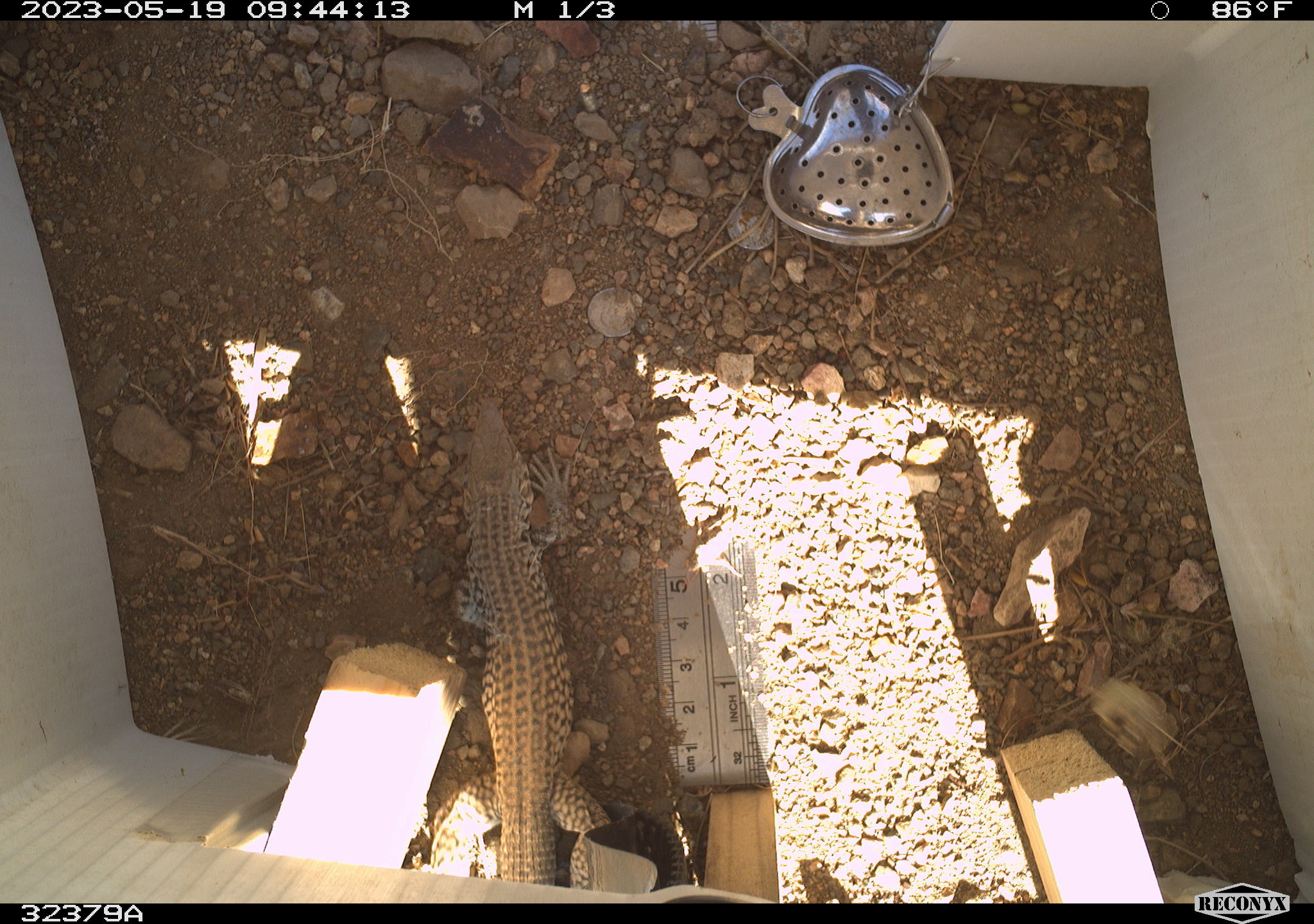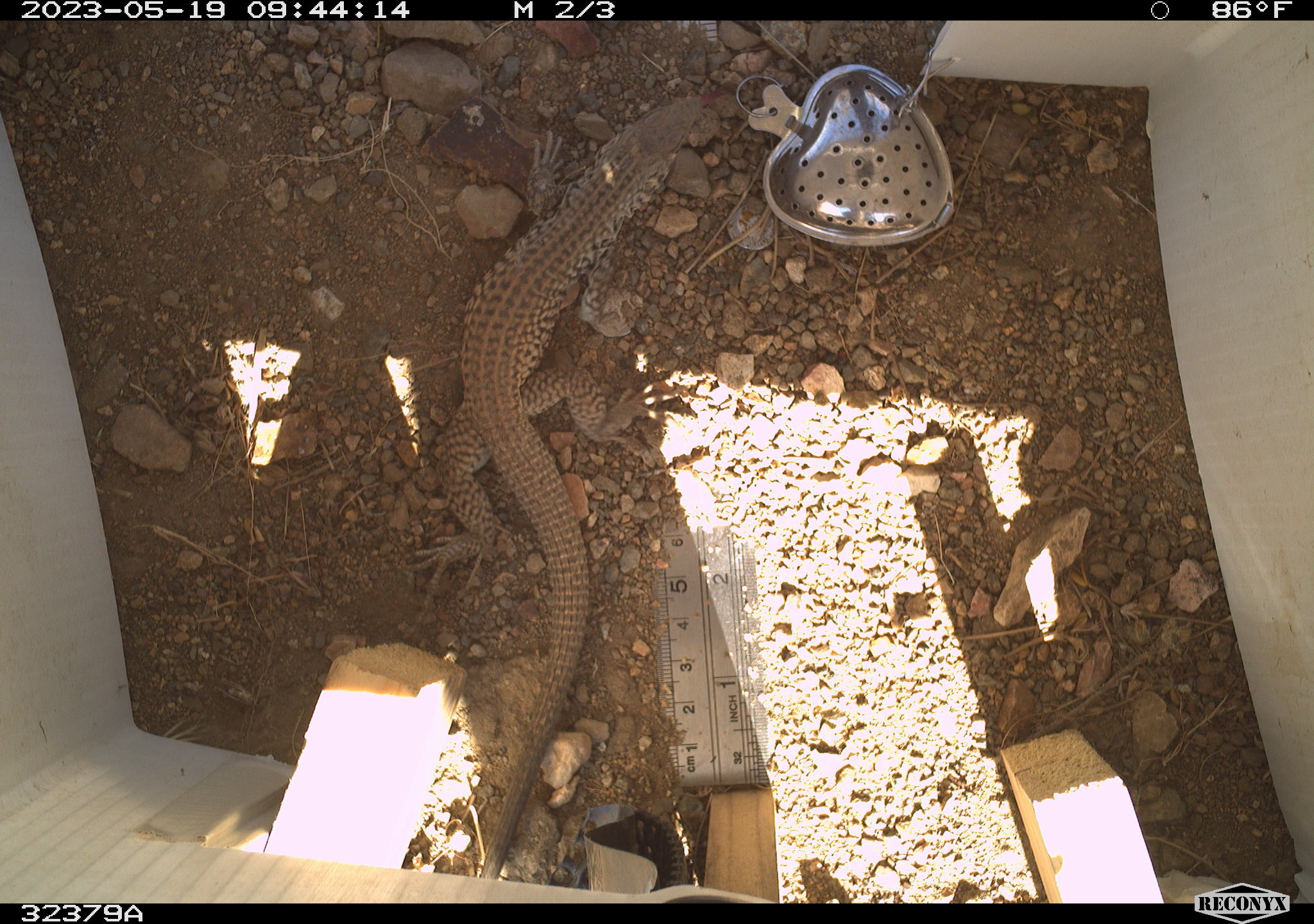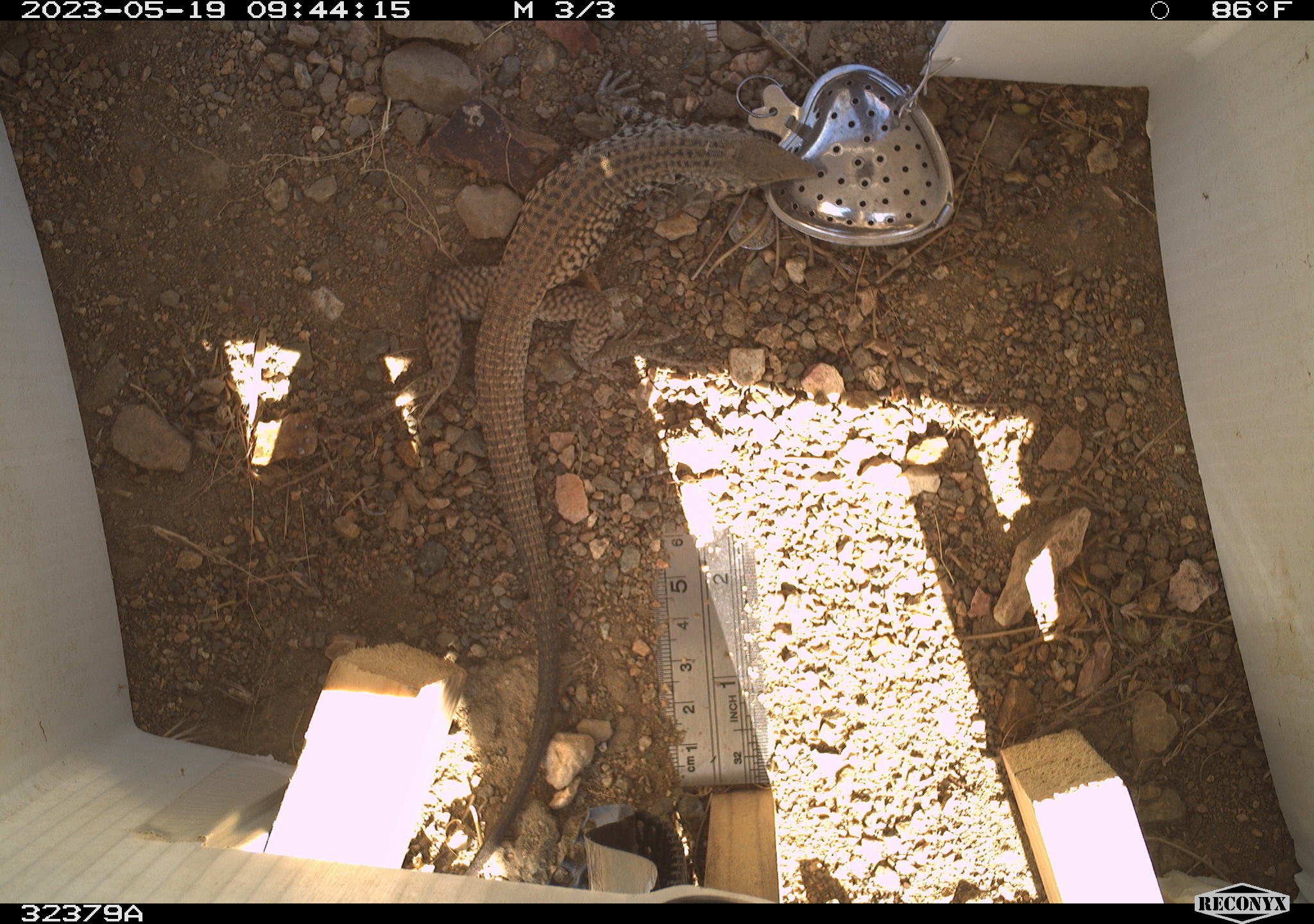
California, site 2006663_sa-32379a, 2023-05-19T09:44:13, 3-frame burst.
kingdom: Animalia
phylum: Chordata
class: Reptilia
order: Squamata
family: Teiidae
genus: Aspidoscelis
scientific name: Aspidoscelis tigris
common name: western whiptail